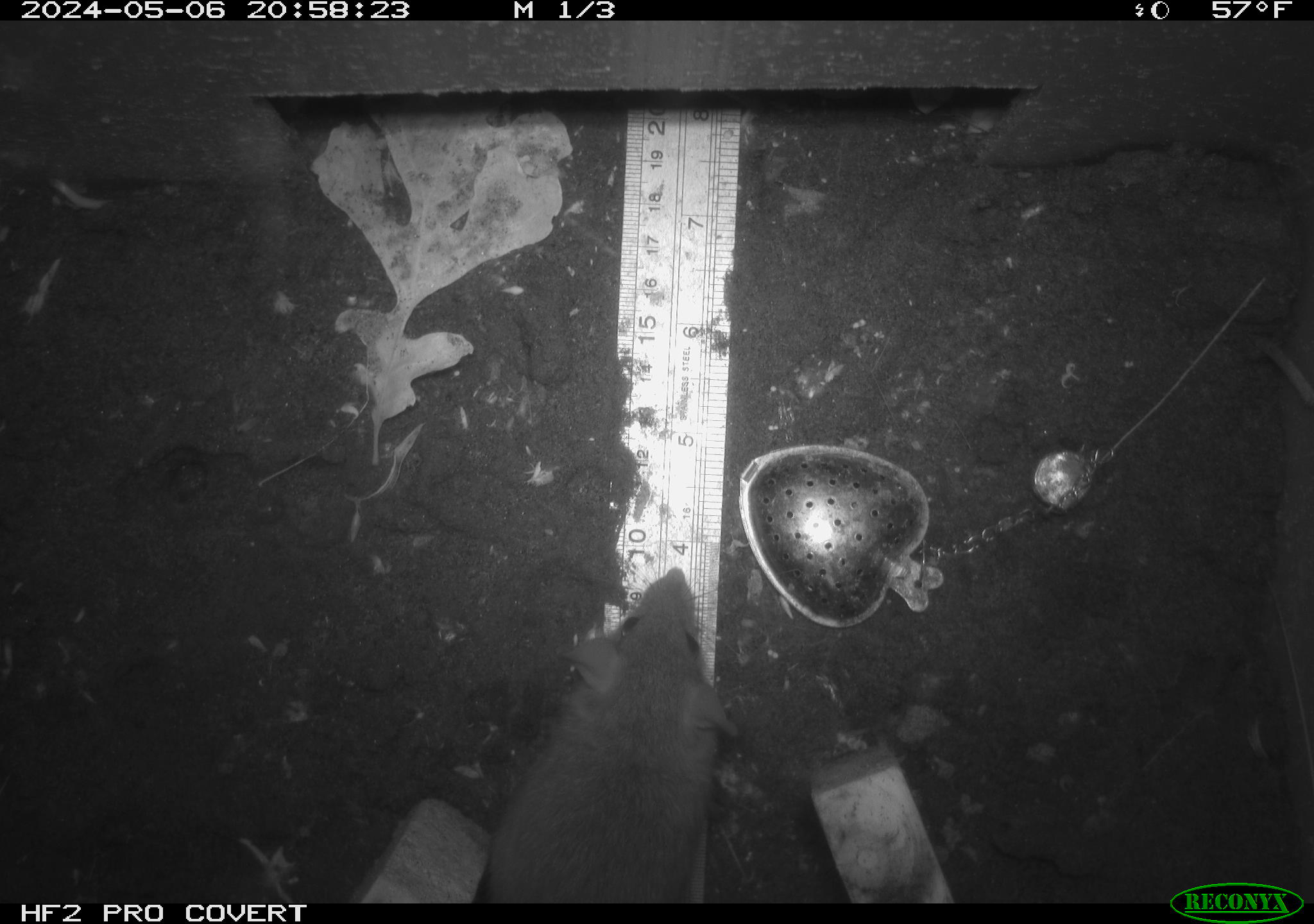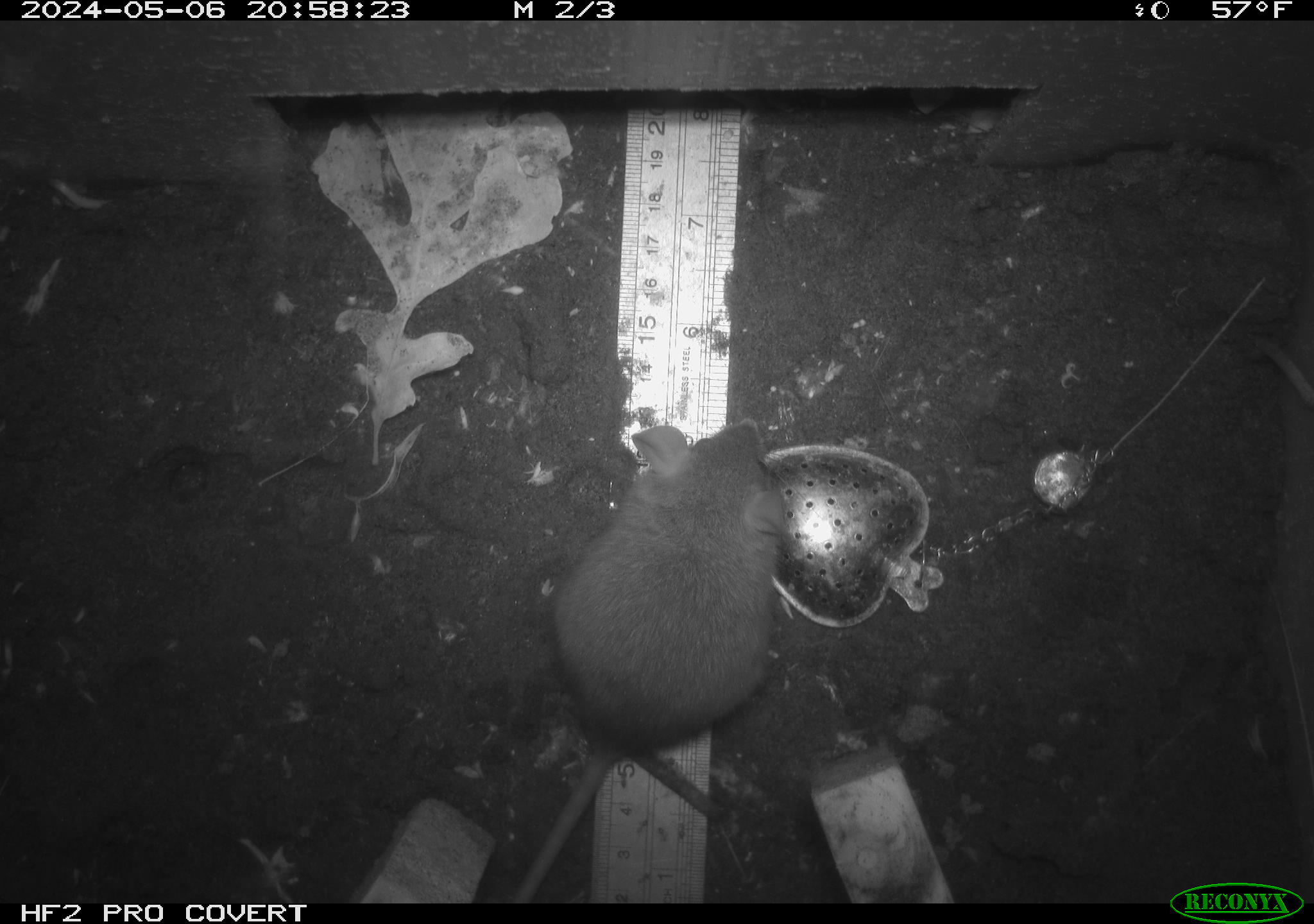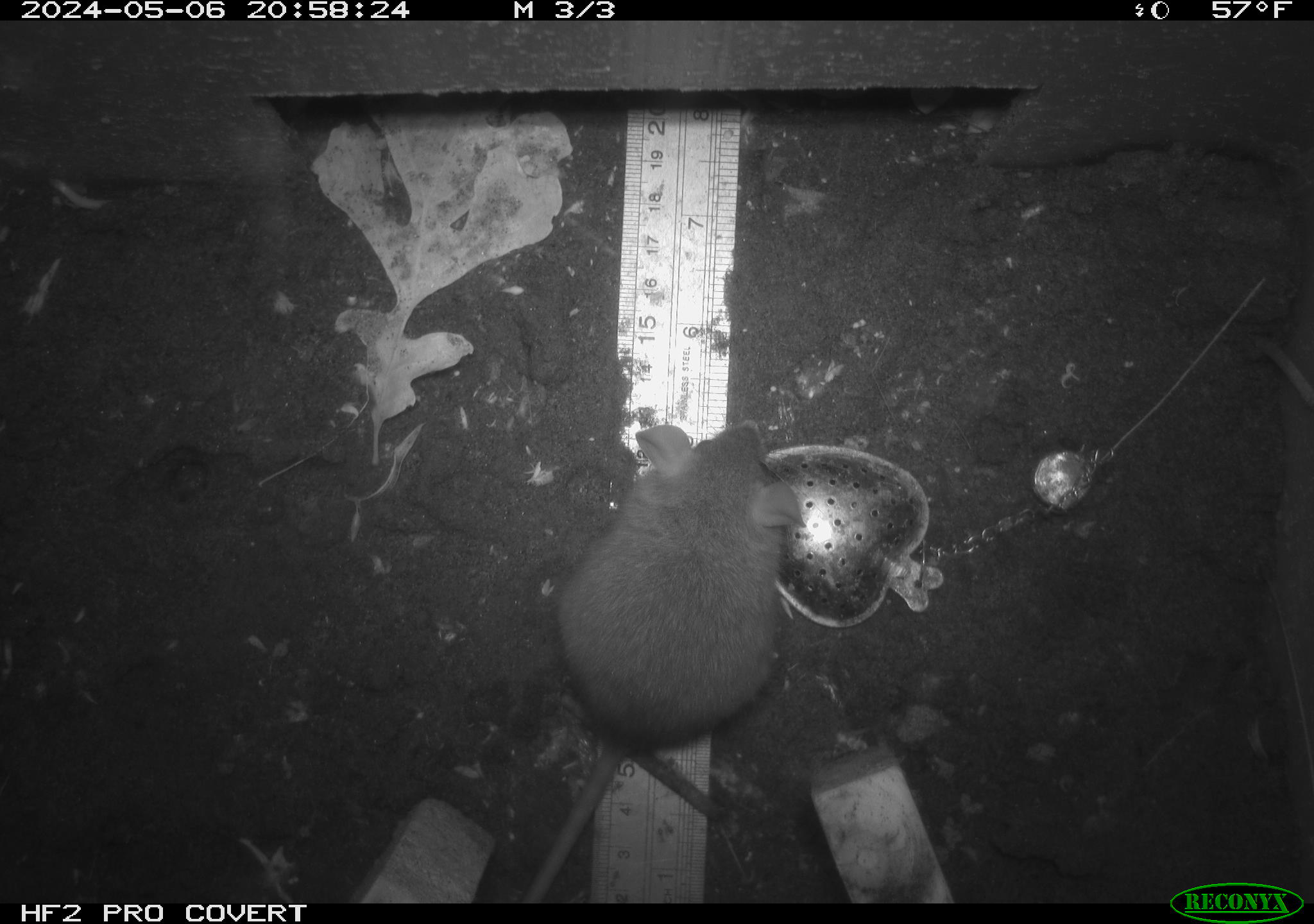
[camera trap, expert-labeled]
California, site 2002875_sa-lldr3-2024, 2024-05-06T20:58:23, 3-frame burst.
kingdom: Animalia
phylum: Chordata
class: Mammalia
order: Rodentia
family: Muridae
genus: Rattus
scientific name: Rattus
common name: rat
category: rattus species